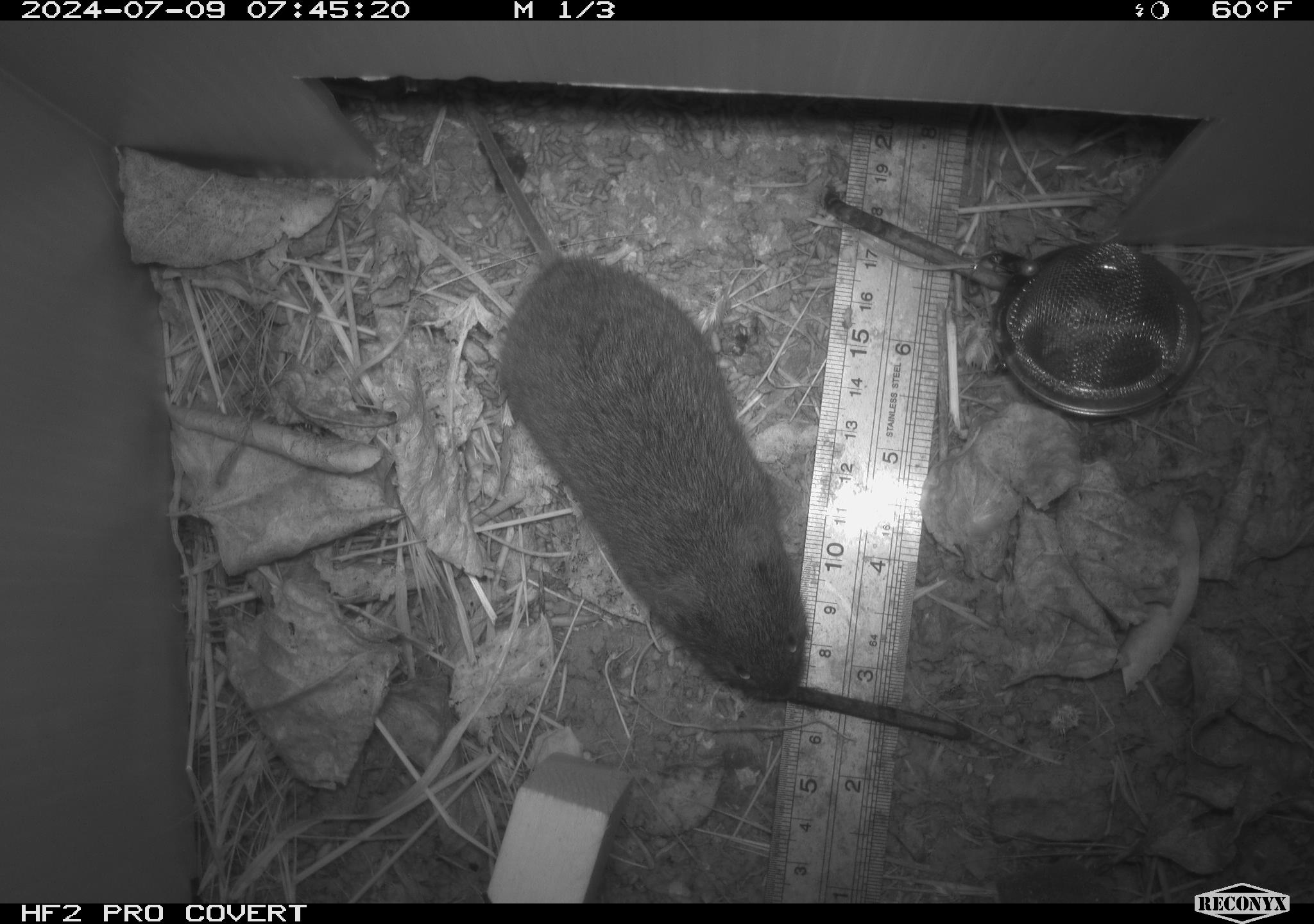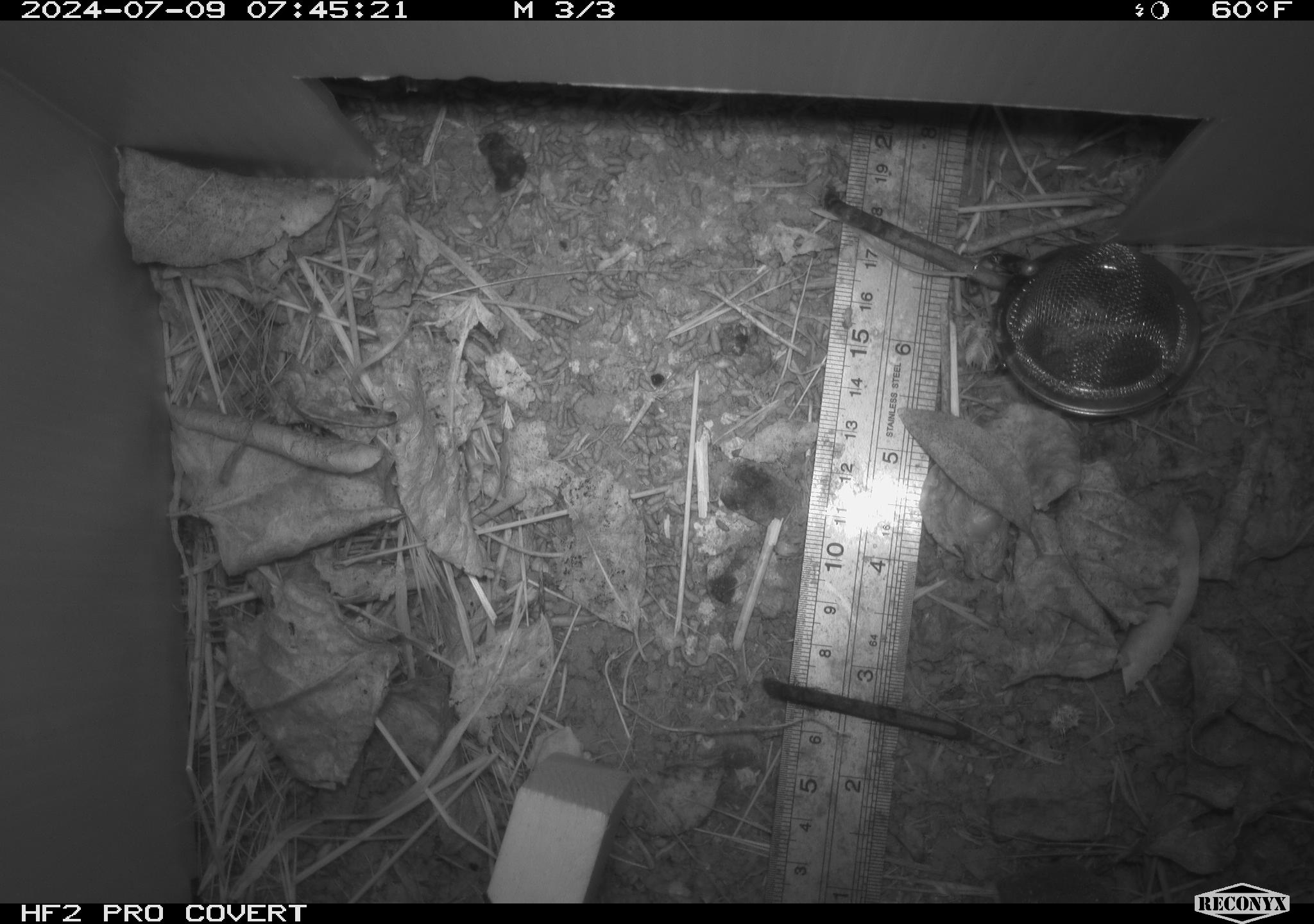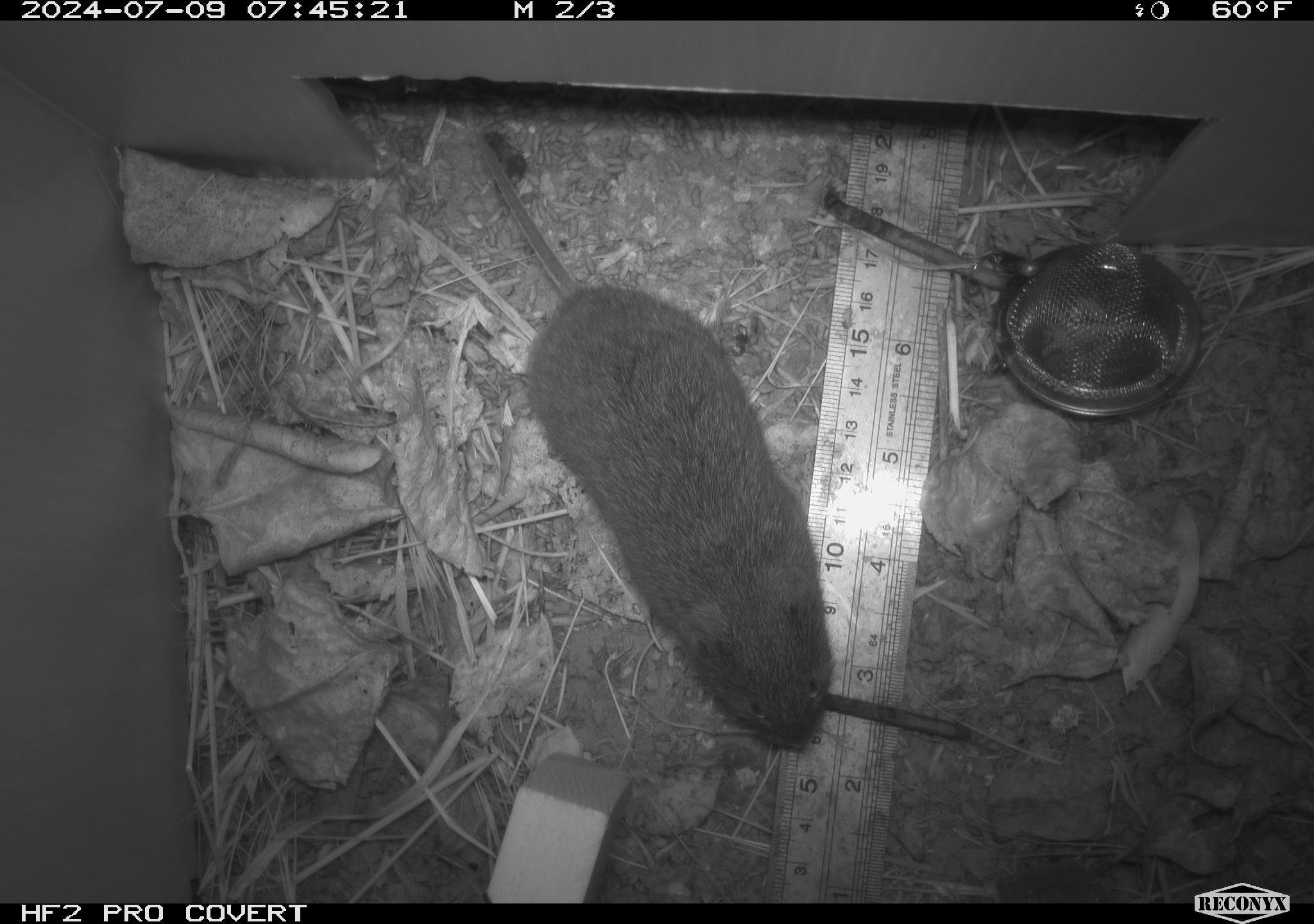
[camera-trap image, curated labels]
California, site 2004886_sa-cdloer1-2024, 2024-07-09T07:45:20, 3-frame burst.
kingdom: Animalia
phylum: Chordata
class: Mammalia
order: Rodentia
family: Cricetidae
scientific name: Arvicolinae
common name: voles, lemmings, and muskrats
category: arvicolinae subfamily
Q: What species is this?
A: Arvicolinae subfamily (voles, lemmings, and muskrats) (Arvicolinae).